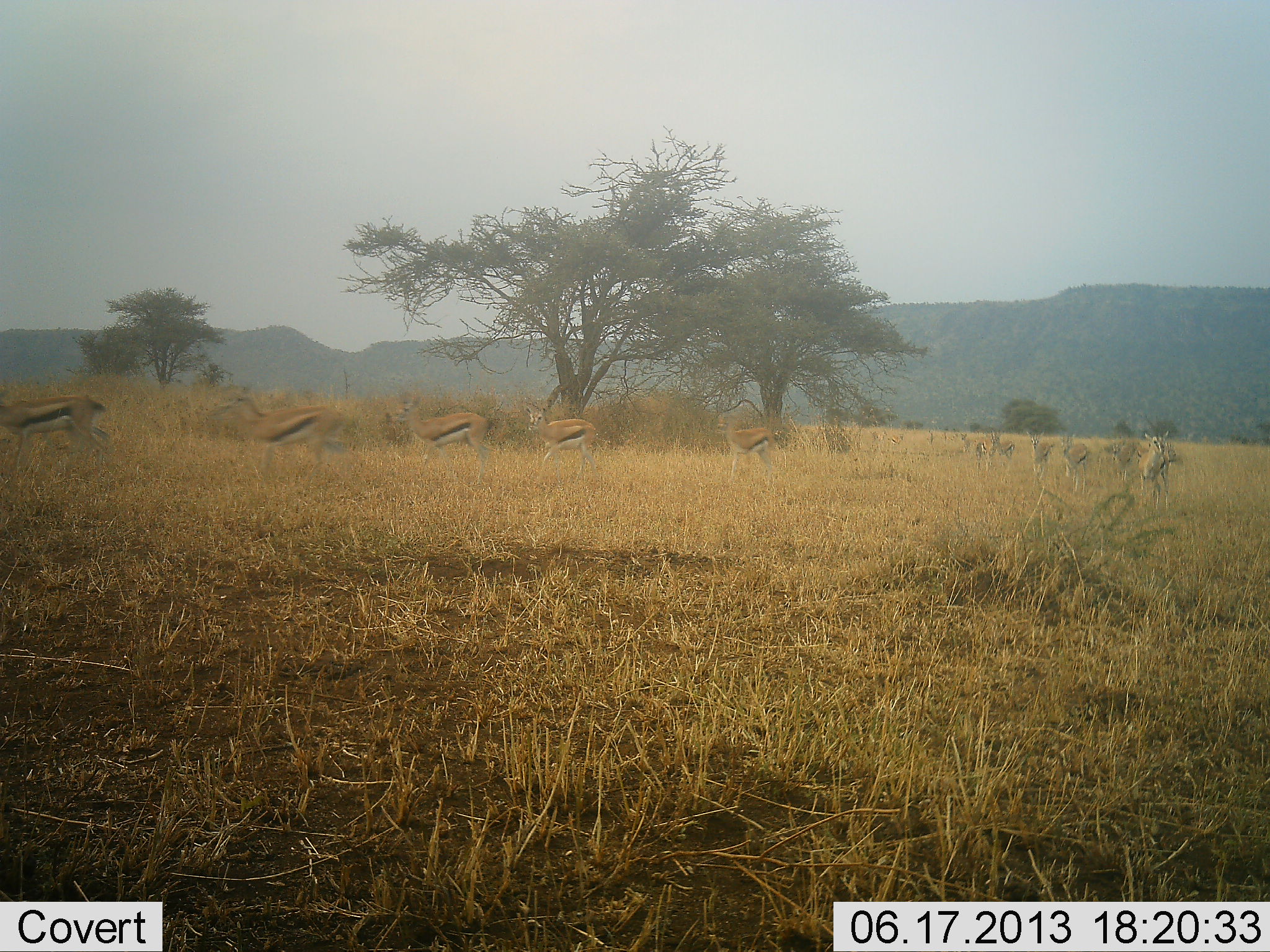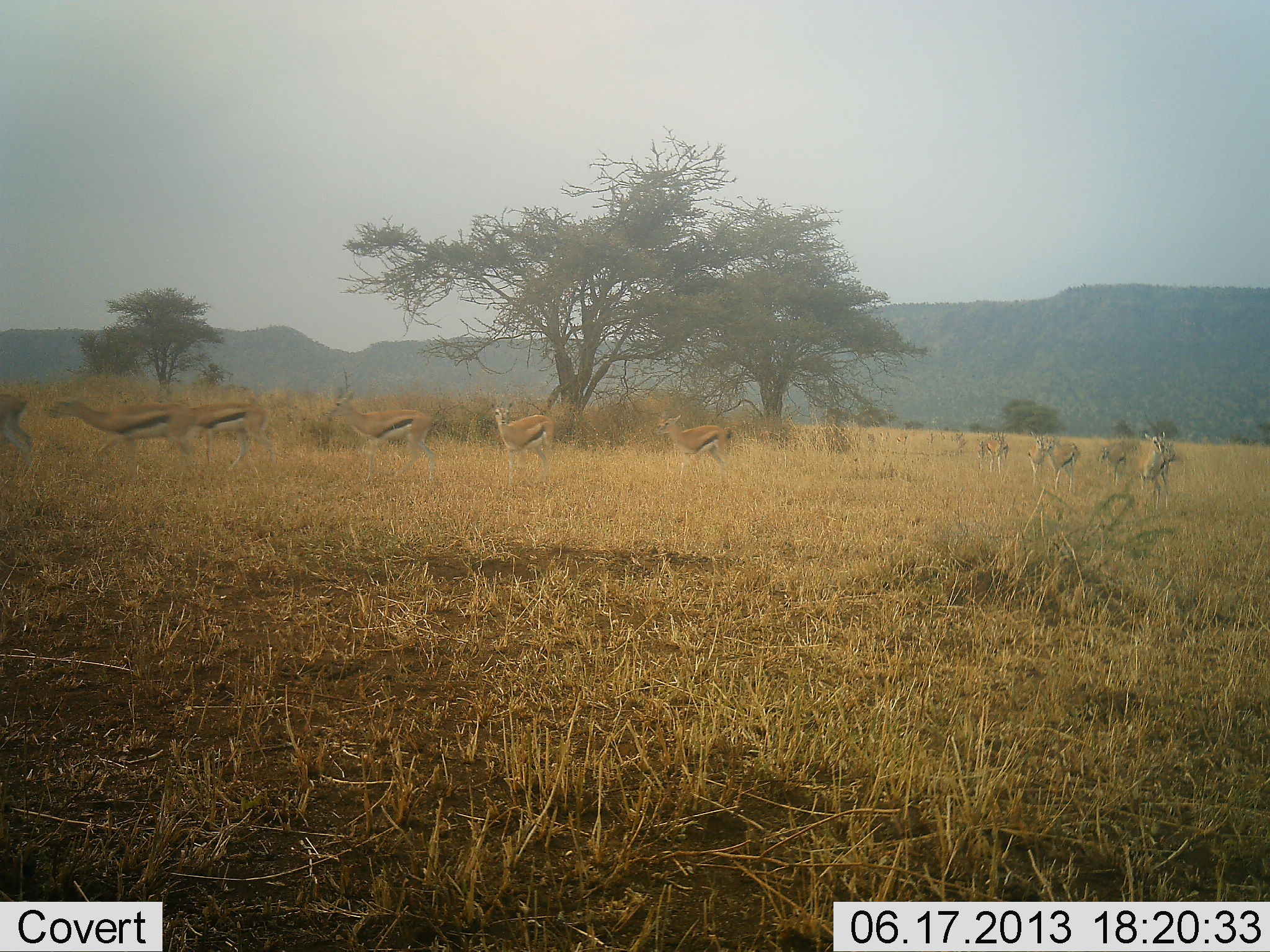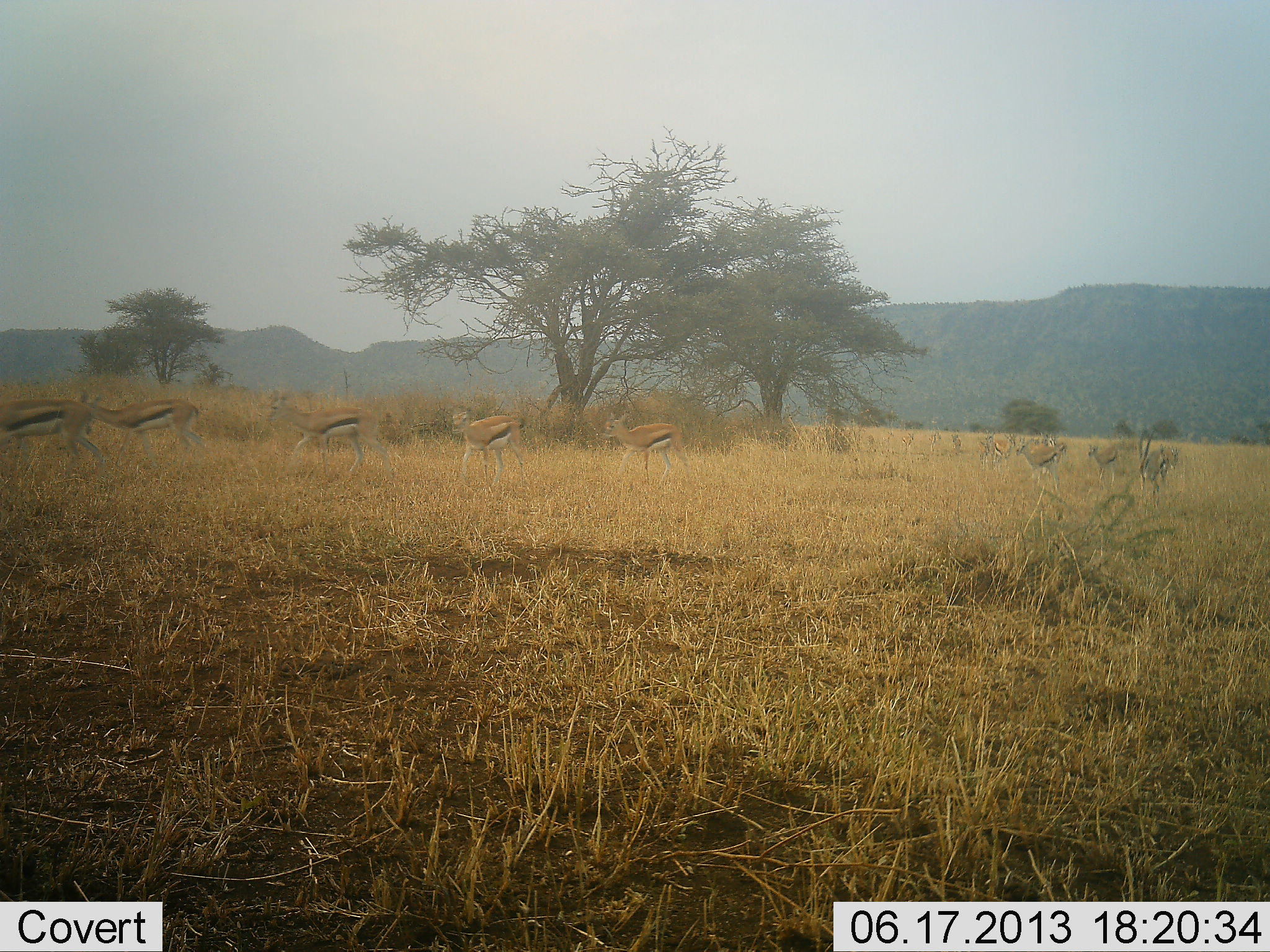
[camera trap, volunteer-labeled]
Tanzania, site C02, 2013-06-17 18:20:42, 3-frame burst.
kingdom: Animalia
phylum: Chordata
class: Mammalia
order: Artiodactyla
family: Bovidae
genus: Eudorcas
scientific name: Eudorcas thomsonii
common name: thomson's gazelle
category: gazellethomsons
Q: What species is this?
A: Gazellethomsons (thomson's gazelle) (Eudorcas thomsonii).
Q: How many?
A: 11-50.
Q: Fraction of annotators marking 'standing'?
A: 6%.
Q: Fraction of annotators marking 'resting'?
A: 0%.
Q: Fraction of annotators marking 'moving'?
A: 100%.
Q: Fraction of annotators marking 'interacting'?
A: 3%.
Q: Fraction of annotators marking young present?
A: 0%.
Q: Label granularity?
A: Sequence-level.